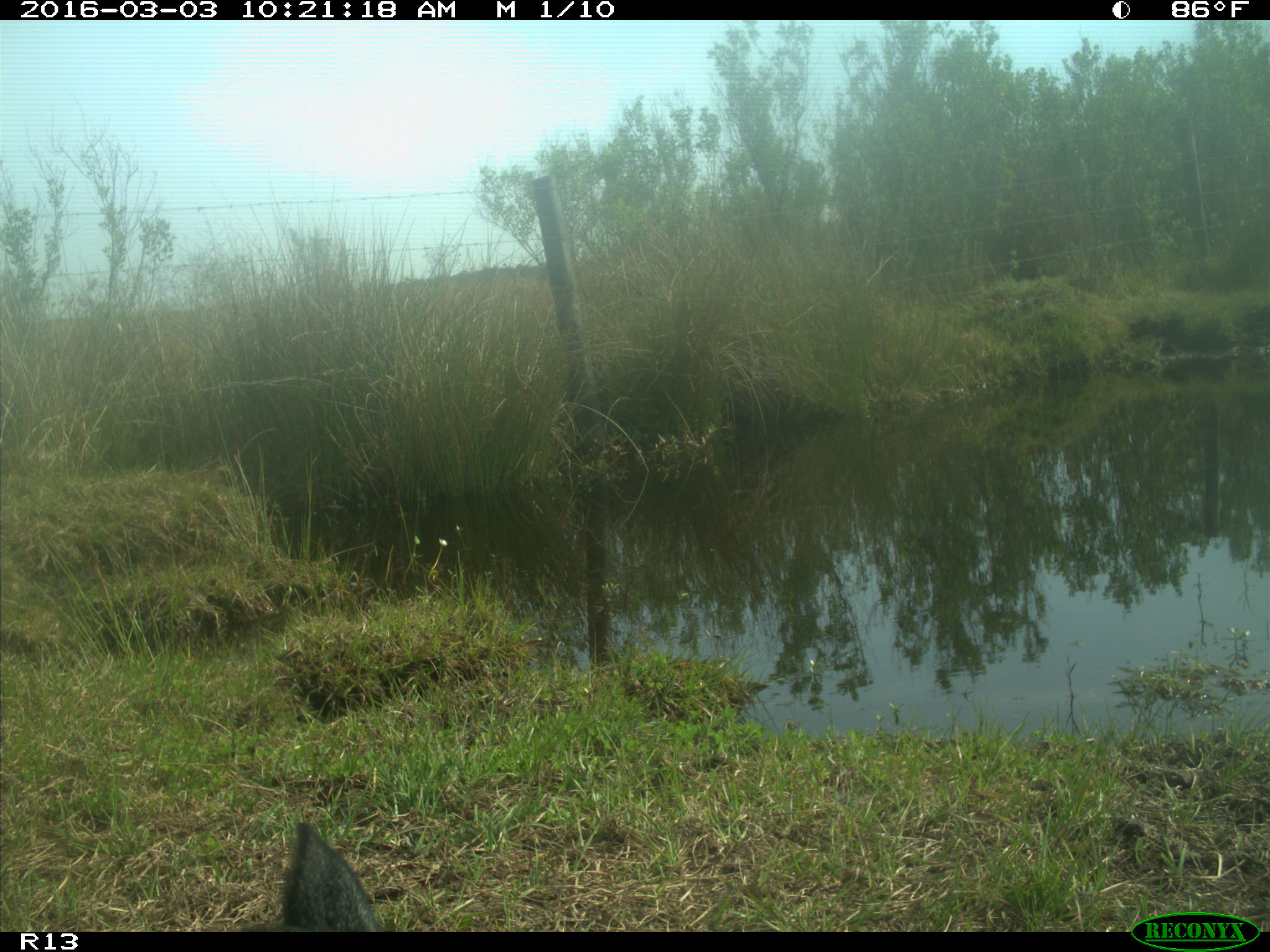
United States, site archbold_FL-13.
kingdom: Animalia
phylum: Chordata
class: Mammalia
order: Artiodactyla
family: Bovidae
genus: Bos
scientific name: Bos taurus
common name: domestic cow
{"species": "Bos taurus (domestic cow)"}